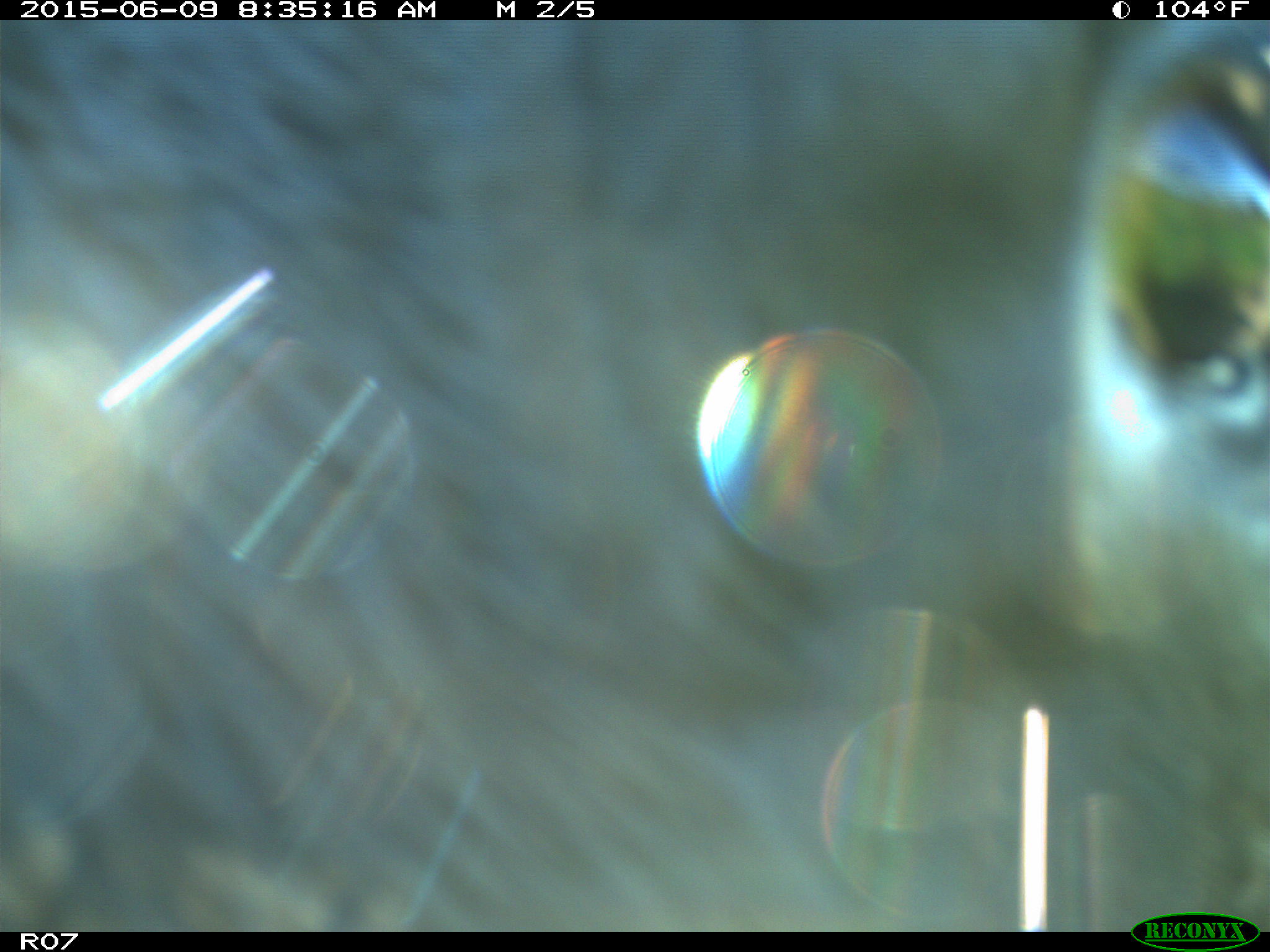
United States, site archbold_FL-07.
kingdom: Animalia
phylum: Chordata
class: Mammalia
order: Artiodactyla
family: Bovidae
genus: Bos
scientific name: Bos taurus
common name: domestic cow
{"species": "Bos taurus (domestic cow)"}